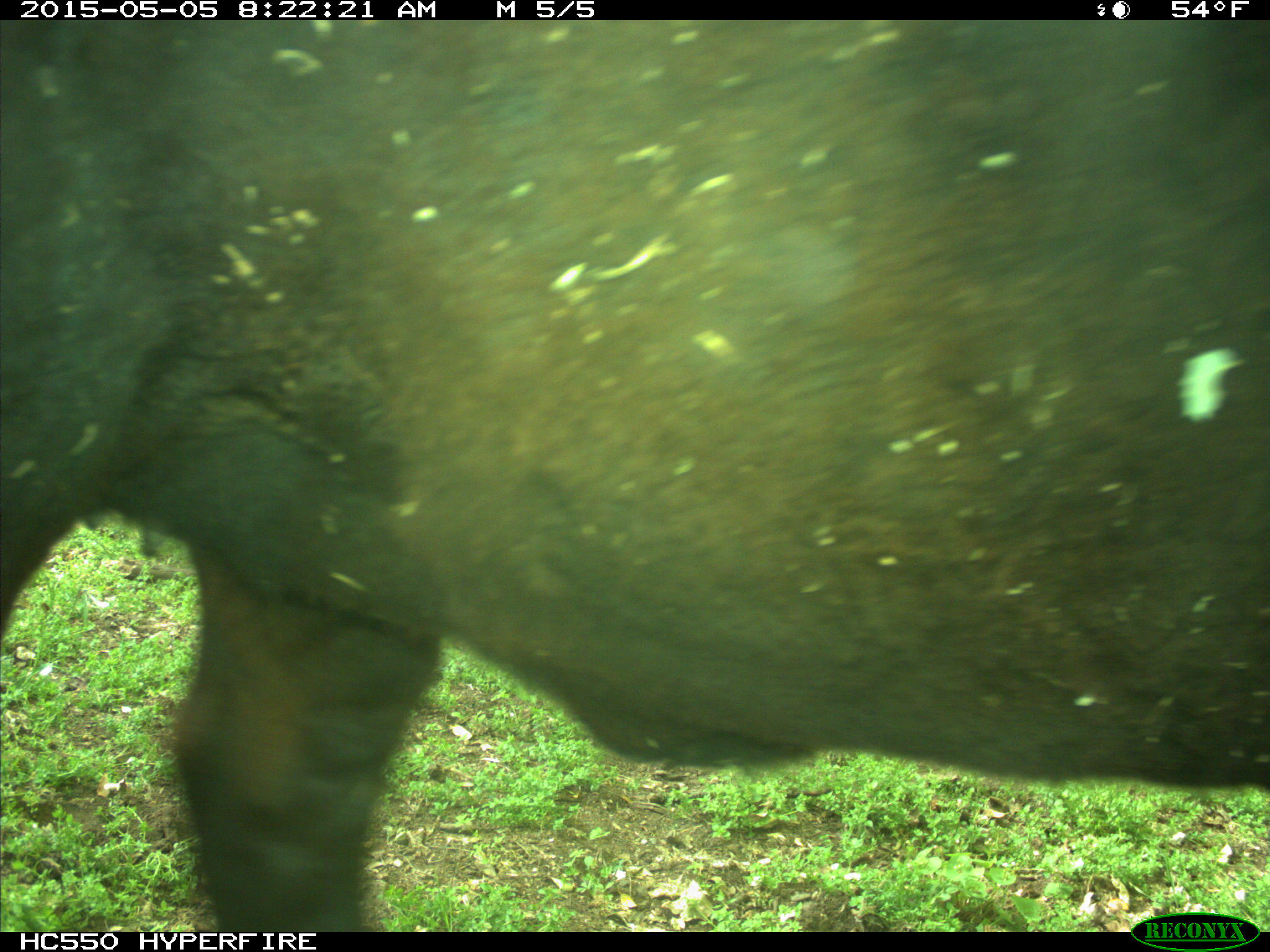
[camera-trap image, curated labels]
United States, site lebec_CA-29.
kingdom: Animalia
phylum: Chordata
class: Mammalia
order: Artiodactyla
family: Bovidae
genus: Bos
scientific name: Bos taurus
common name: domestic cow